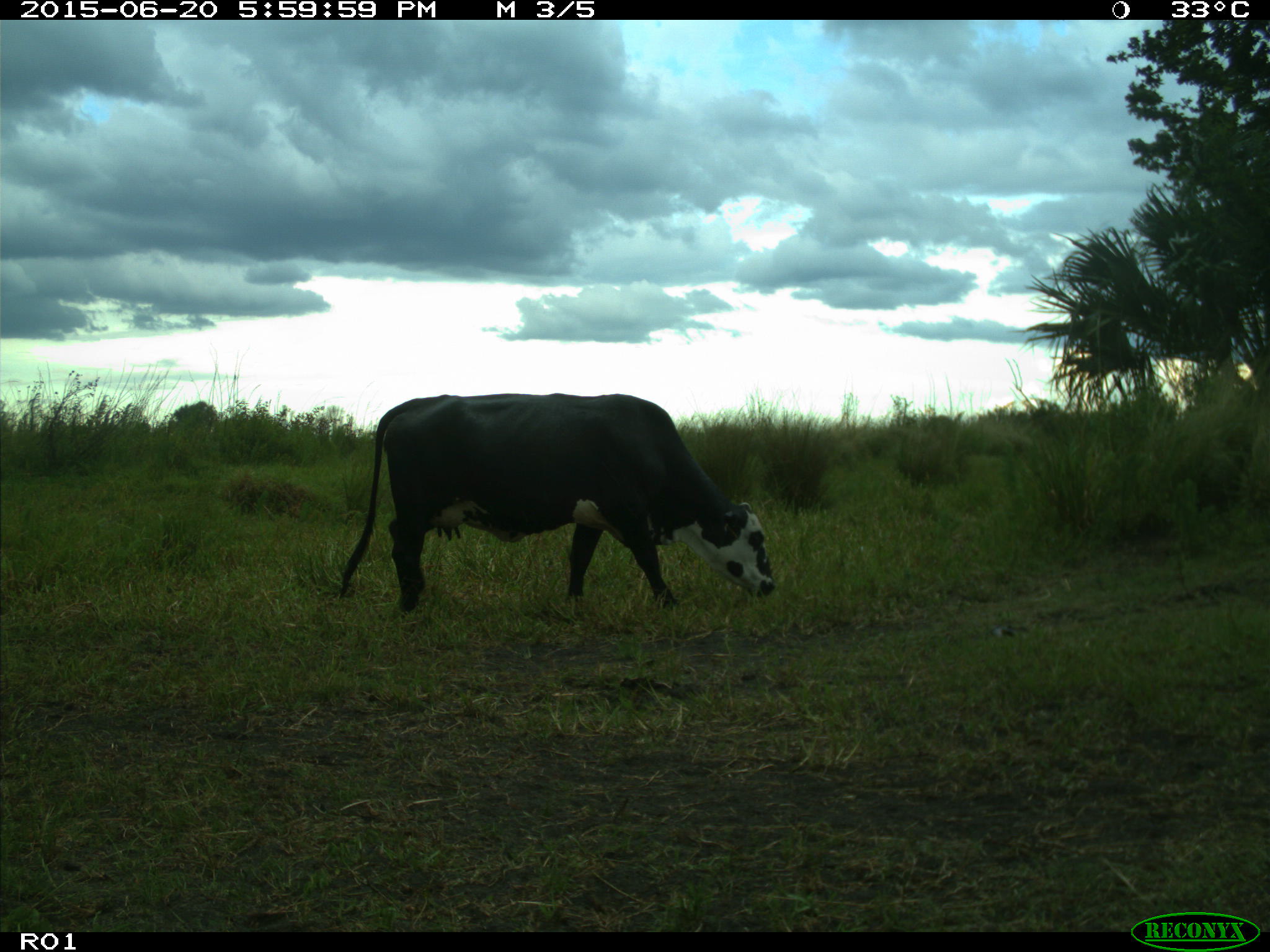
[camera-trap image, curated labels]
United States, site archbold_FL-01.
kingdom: Animalia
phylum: Chordata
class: Mammalia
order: Artiodactyla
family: Bovidae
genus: Bos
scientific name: Bos taurus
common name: domestic cow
Bos taurus (domestic cow).